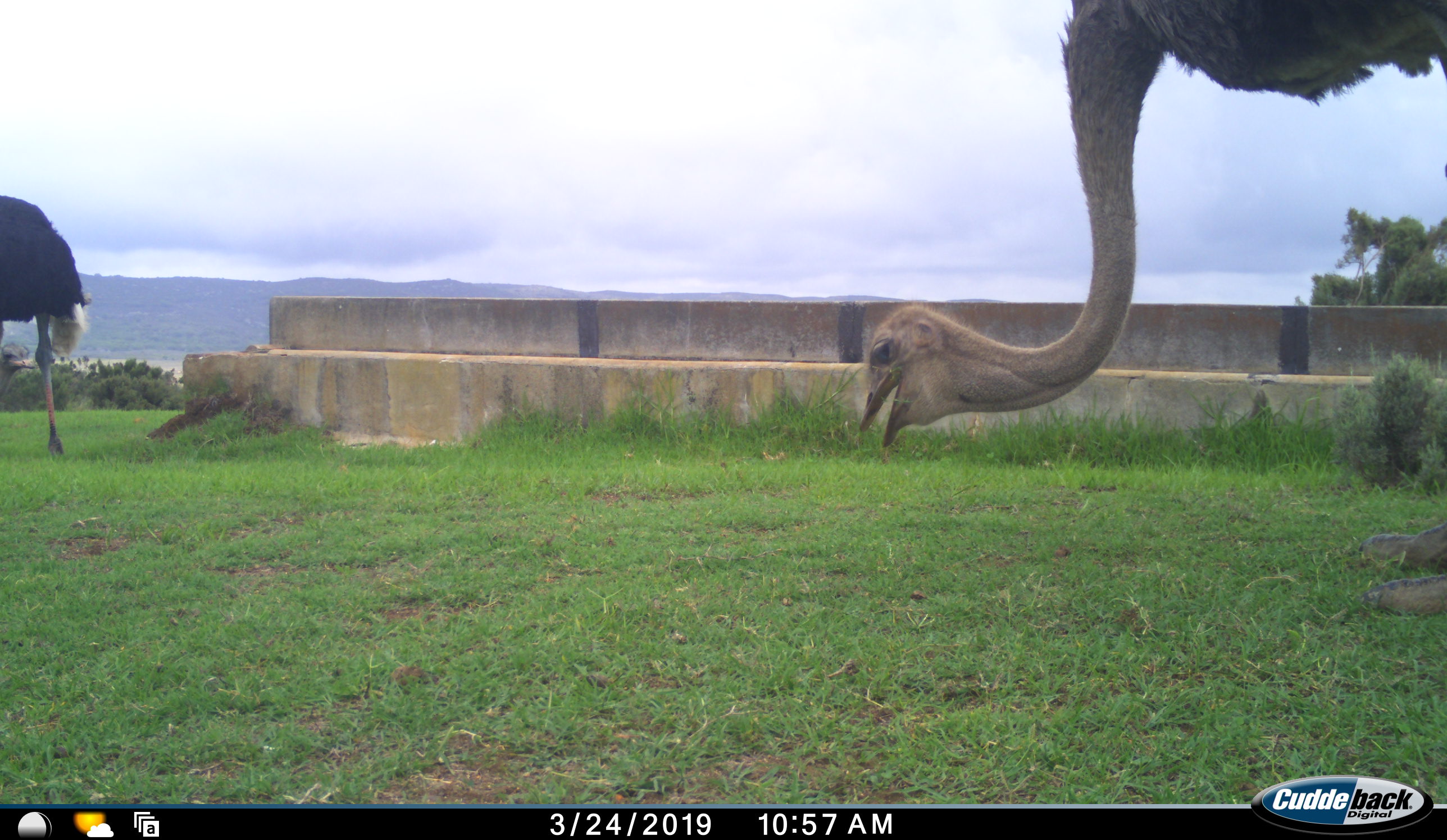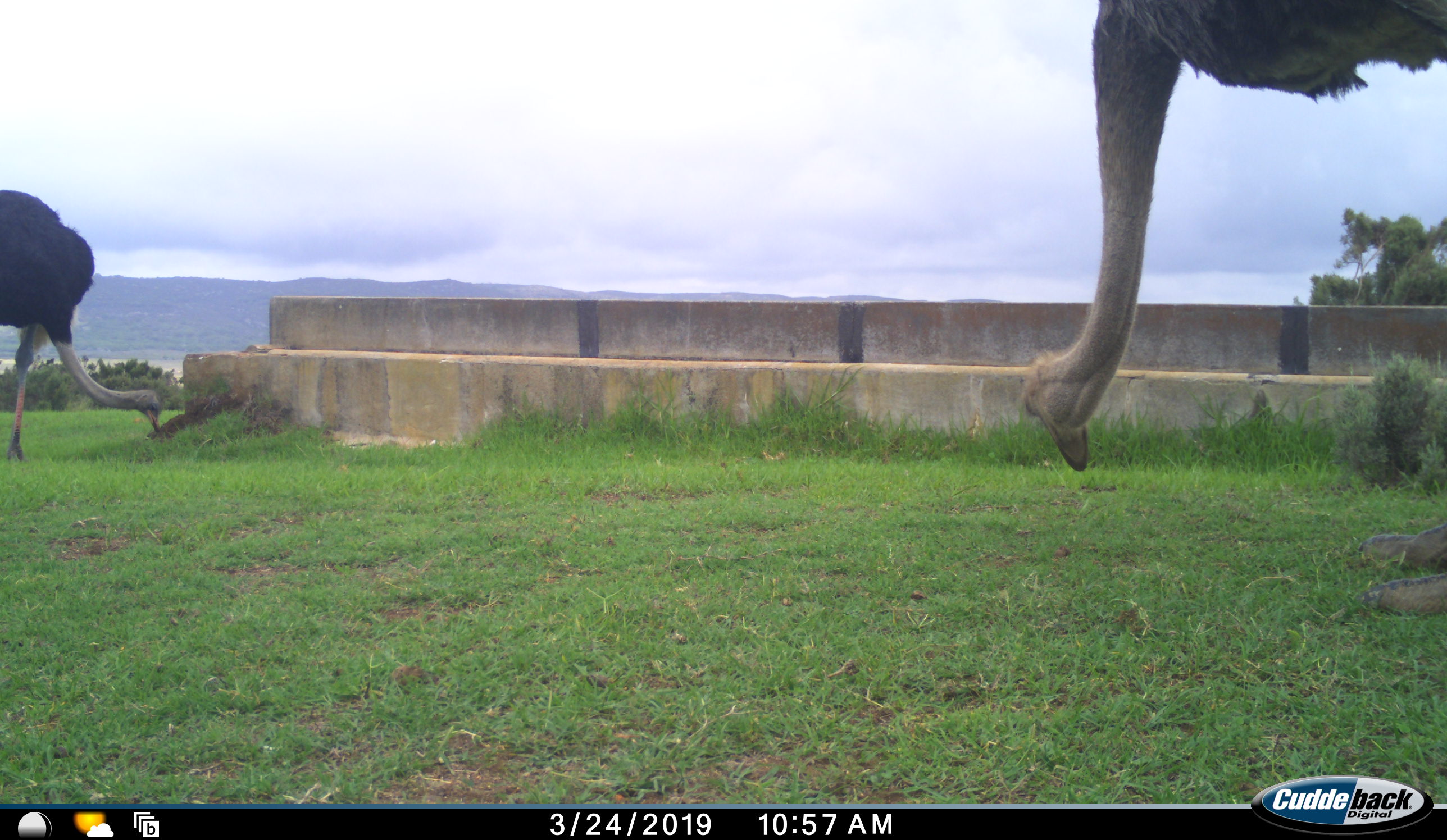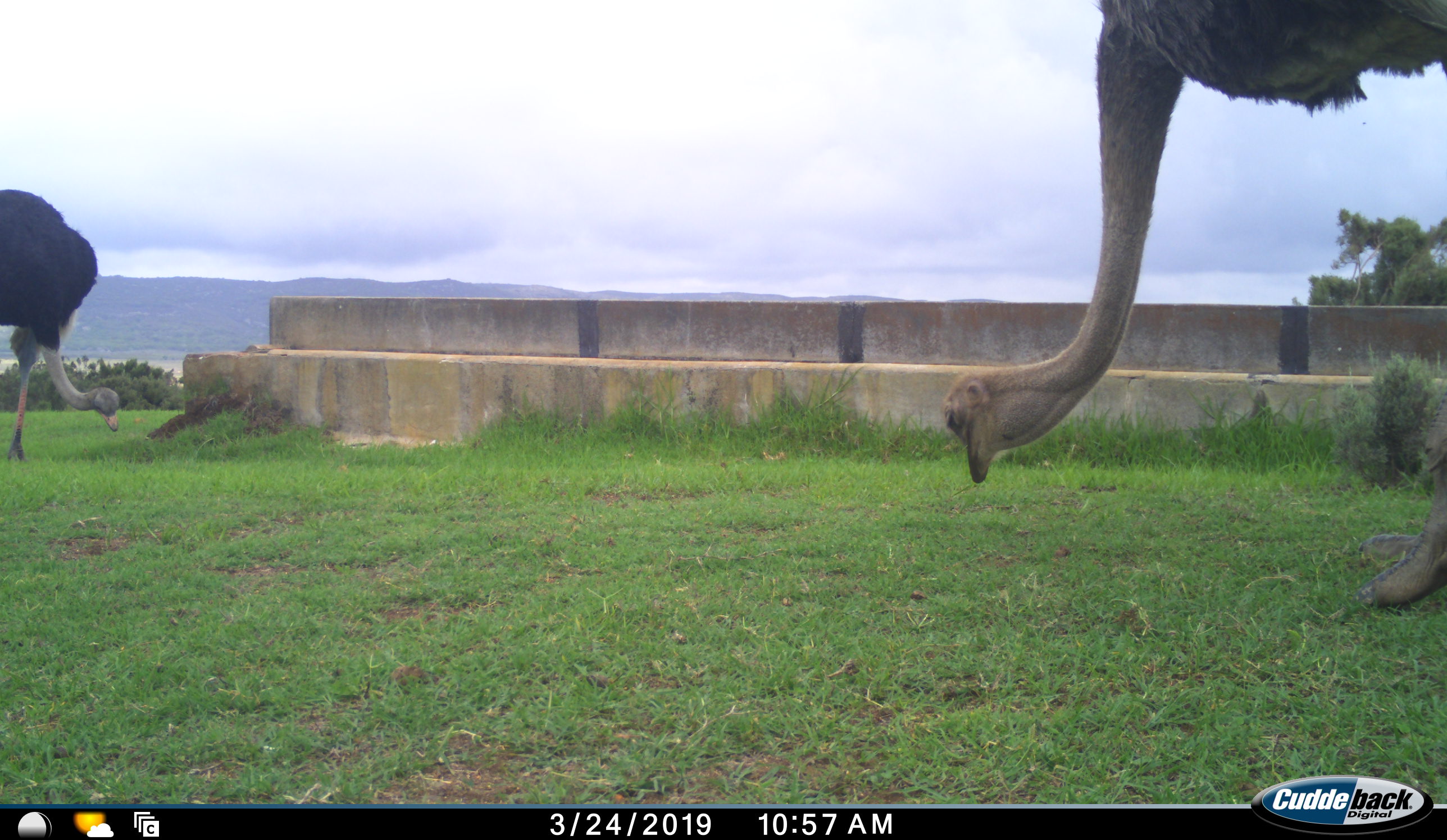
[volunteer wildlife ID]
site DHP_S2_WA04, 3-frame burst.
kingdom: Animalia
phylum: Chordata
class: Aves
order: Struthioniformes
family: Struthionidae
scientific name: Struthionidae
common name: ostrich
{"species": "ostrich (Struthionidae)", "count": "2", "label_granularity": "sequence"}